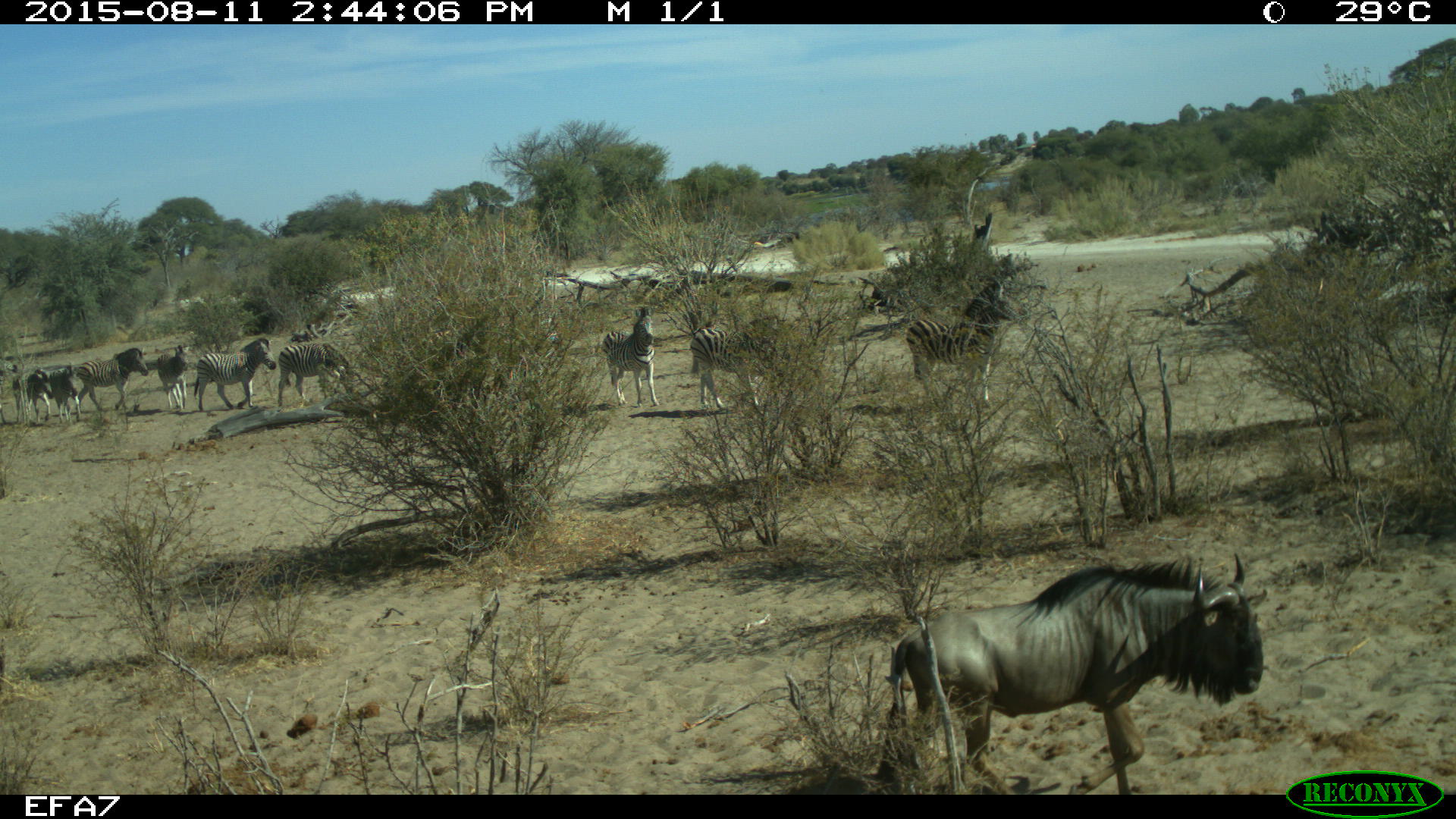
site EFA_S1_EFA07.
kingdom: Animalia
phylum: Chordata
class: Mammalia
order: Artiodactyla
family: Bovidae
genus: Connochaetes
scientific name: Connochaetes taurinus taurinus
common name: blue wildebeest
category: wildebeestblue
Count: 1.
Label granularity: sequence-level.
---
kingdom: Animalia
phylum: Chordata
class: Mammalia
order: Perissodactyla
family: Equidae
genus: Equus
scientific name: Equus quagga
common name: plains zebra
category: zebraplains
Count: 11-50.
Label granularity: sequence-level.